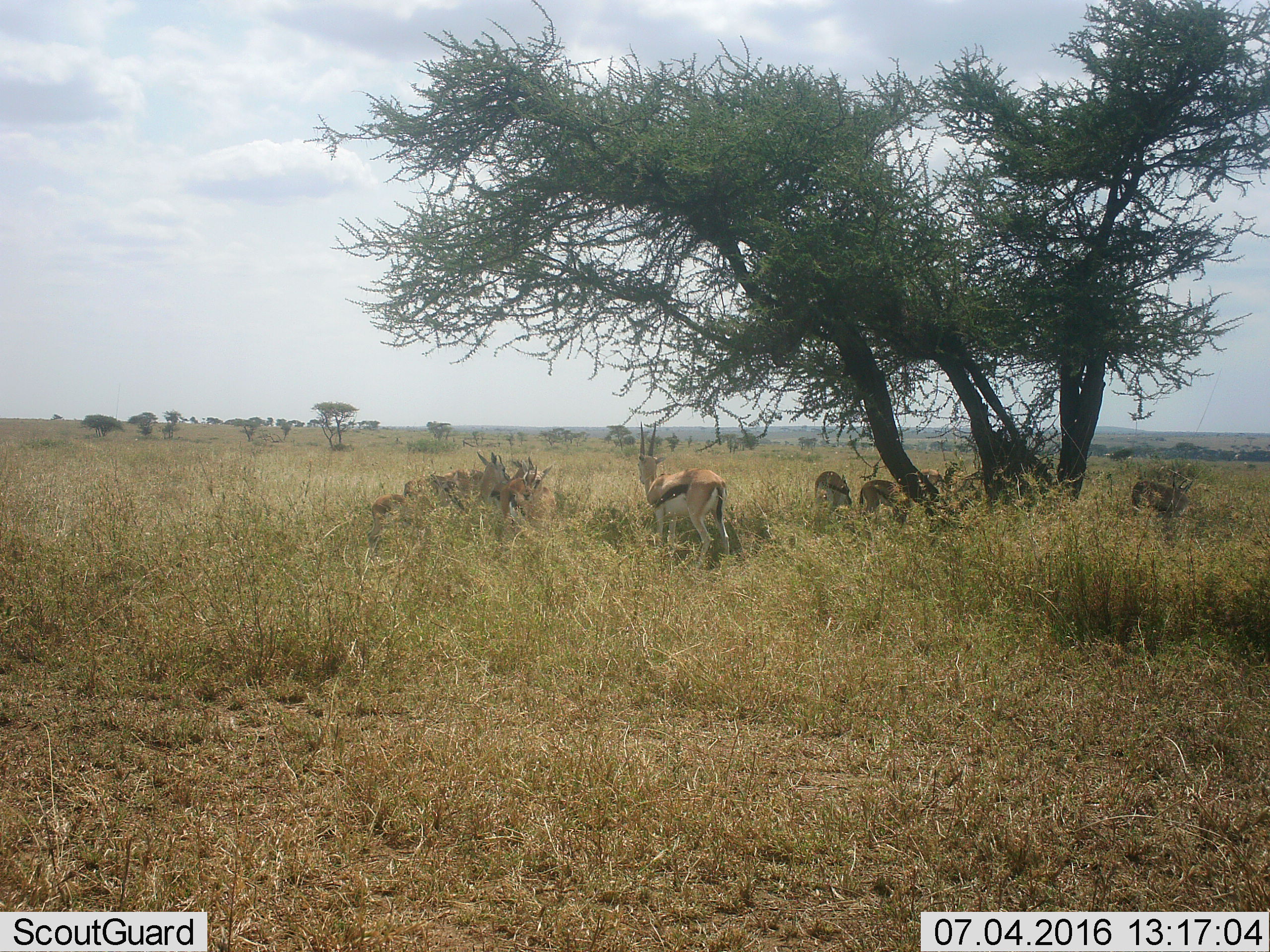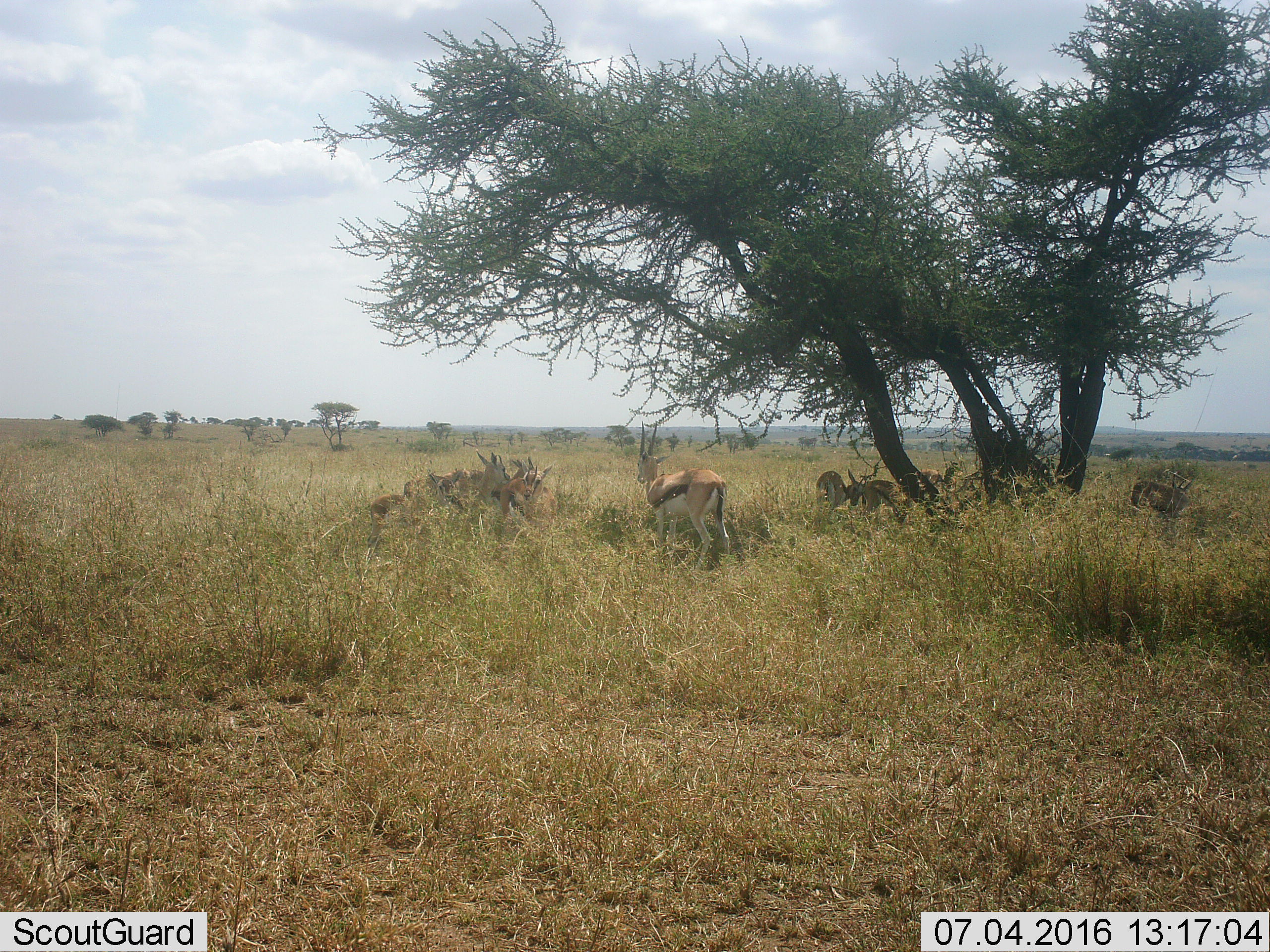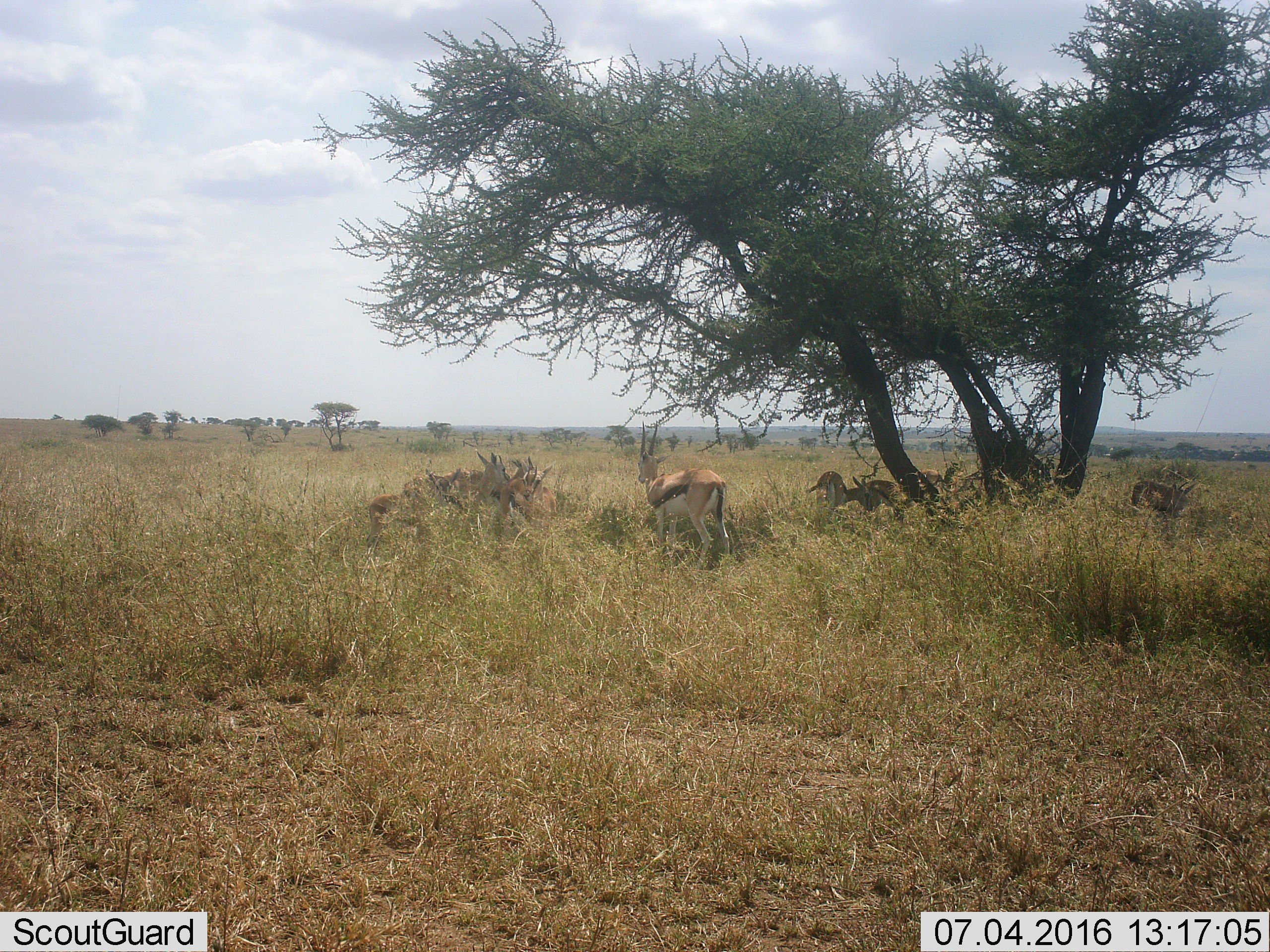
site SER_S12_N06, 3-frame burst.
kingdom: Animalia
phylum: Chordata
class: Mammalia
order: Artiodactyla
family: Bovidae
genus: Eudorcas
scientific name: Eudorcas thomsonii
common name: thomson's gazelle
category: gazellethomsons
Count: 11-50.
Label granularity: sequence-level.